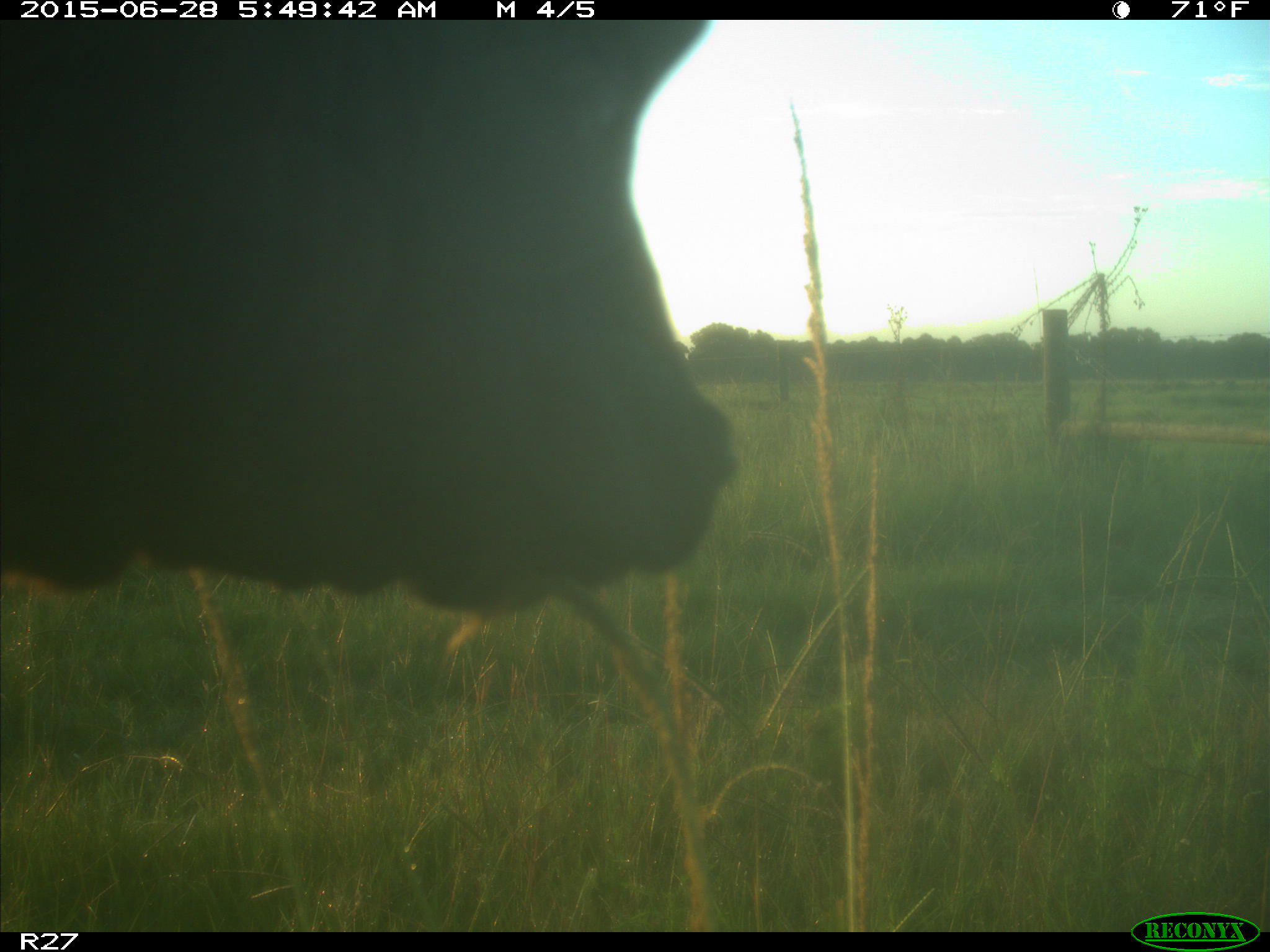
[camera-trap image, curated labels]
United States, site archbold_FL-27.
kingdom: Animalia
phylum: Chordata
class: Mammalia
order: Artiodactyla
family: Bovidae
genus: Bos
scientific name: Bos taurus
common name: domestic cow